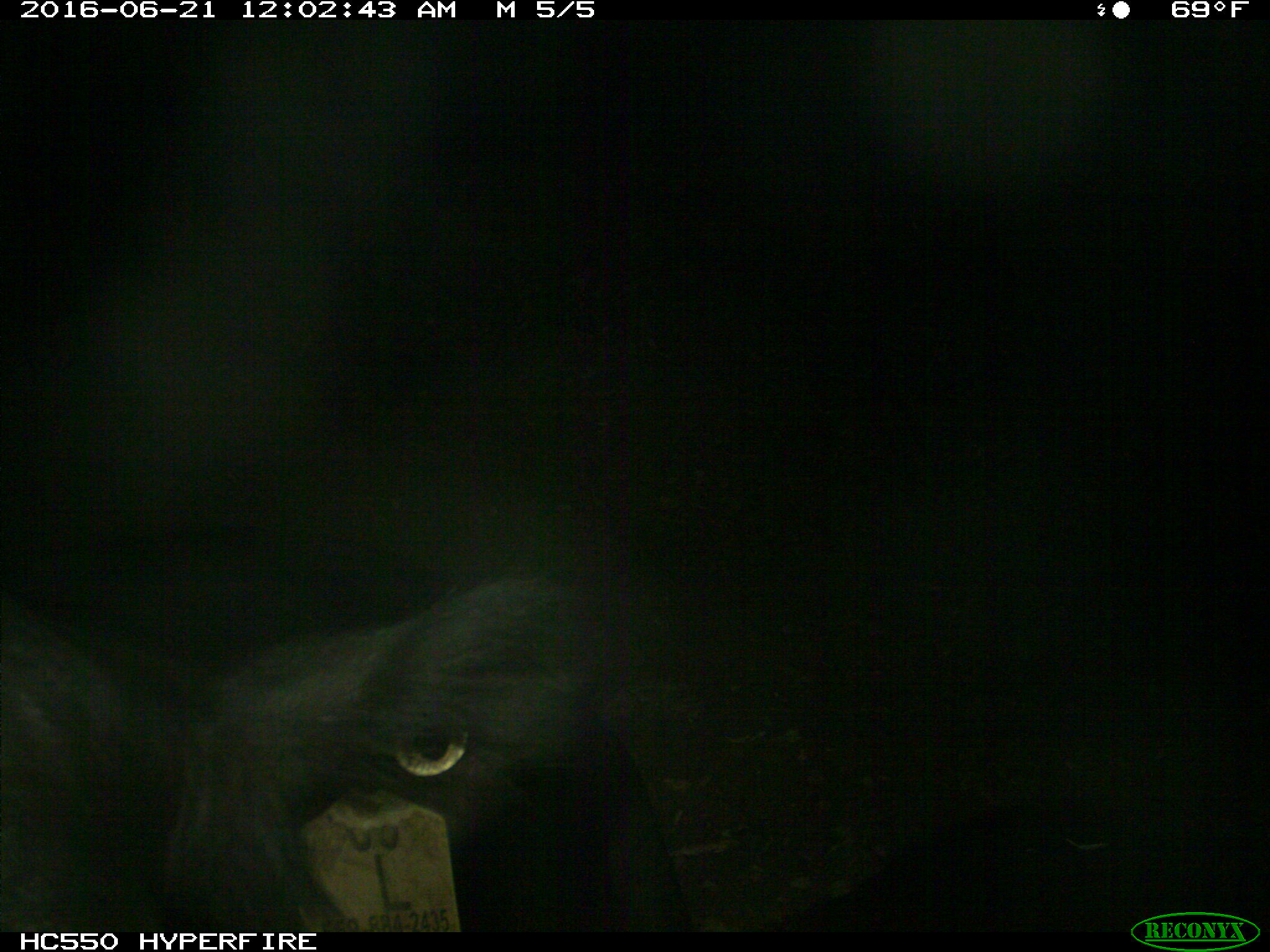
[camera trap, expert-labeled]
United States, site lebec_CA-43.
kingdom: Animalia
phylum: Chordata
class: Mammalia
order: Artiodactyla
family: Bovidae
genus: Bos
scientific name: Bos taurus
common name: domestic cow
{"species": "Bos taurus (domestic cow)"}